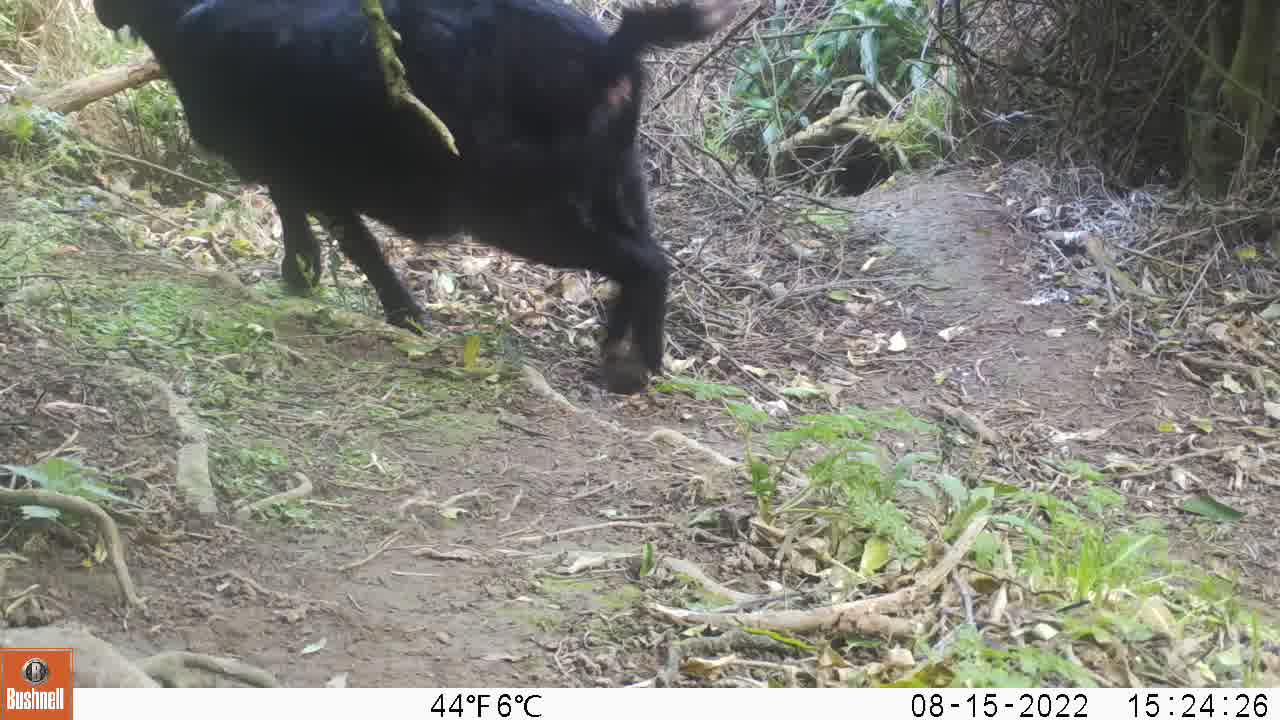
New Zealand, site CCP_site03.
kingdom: Animalia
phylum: Chordata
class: Mammalia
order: Artiodactyla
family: Bovidae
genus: Capra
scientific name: Capra hircus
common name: goat